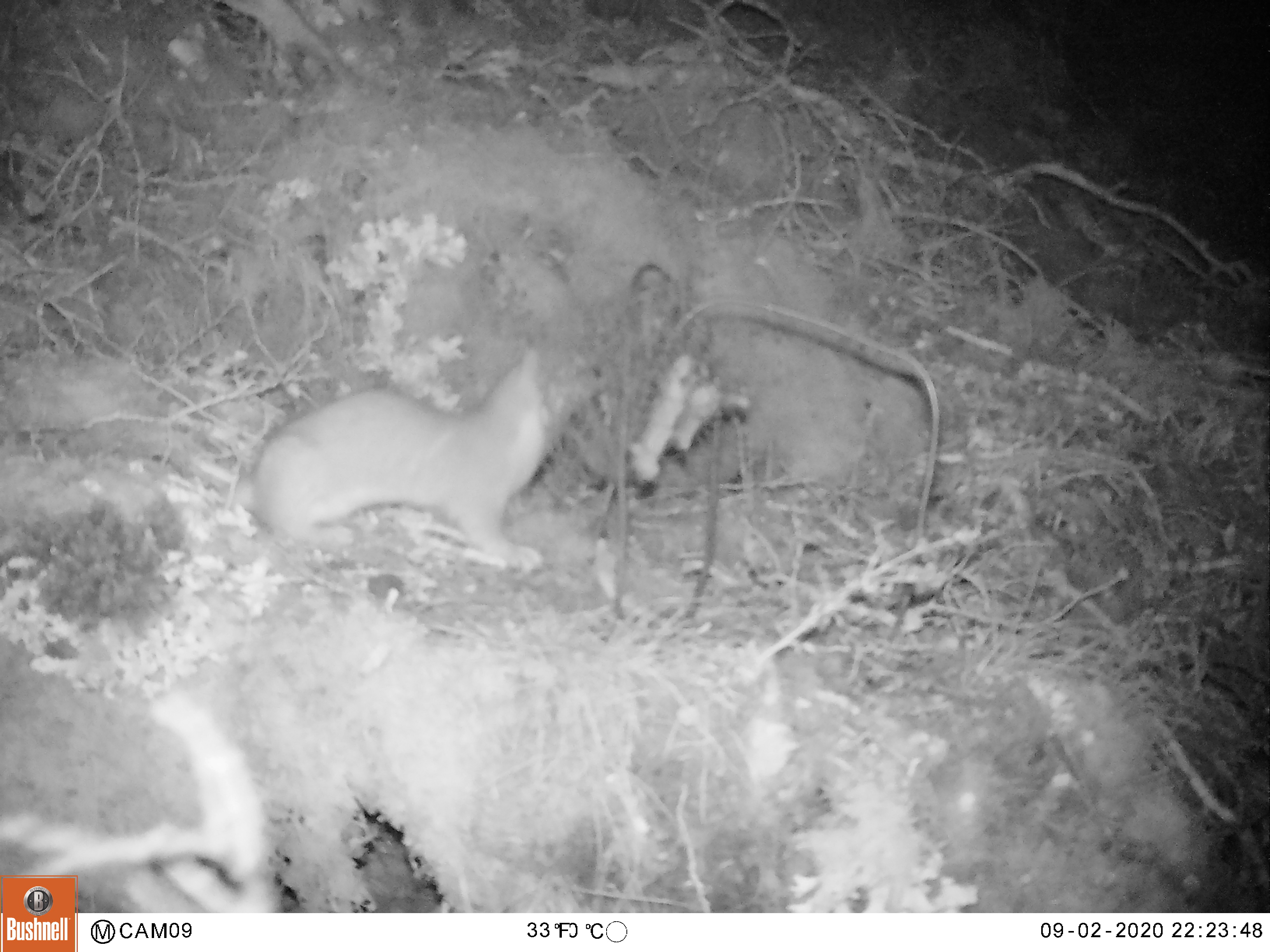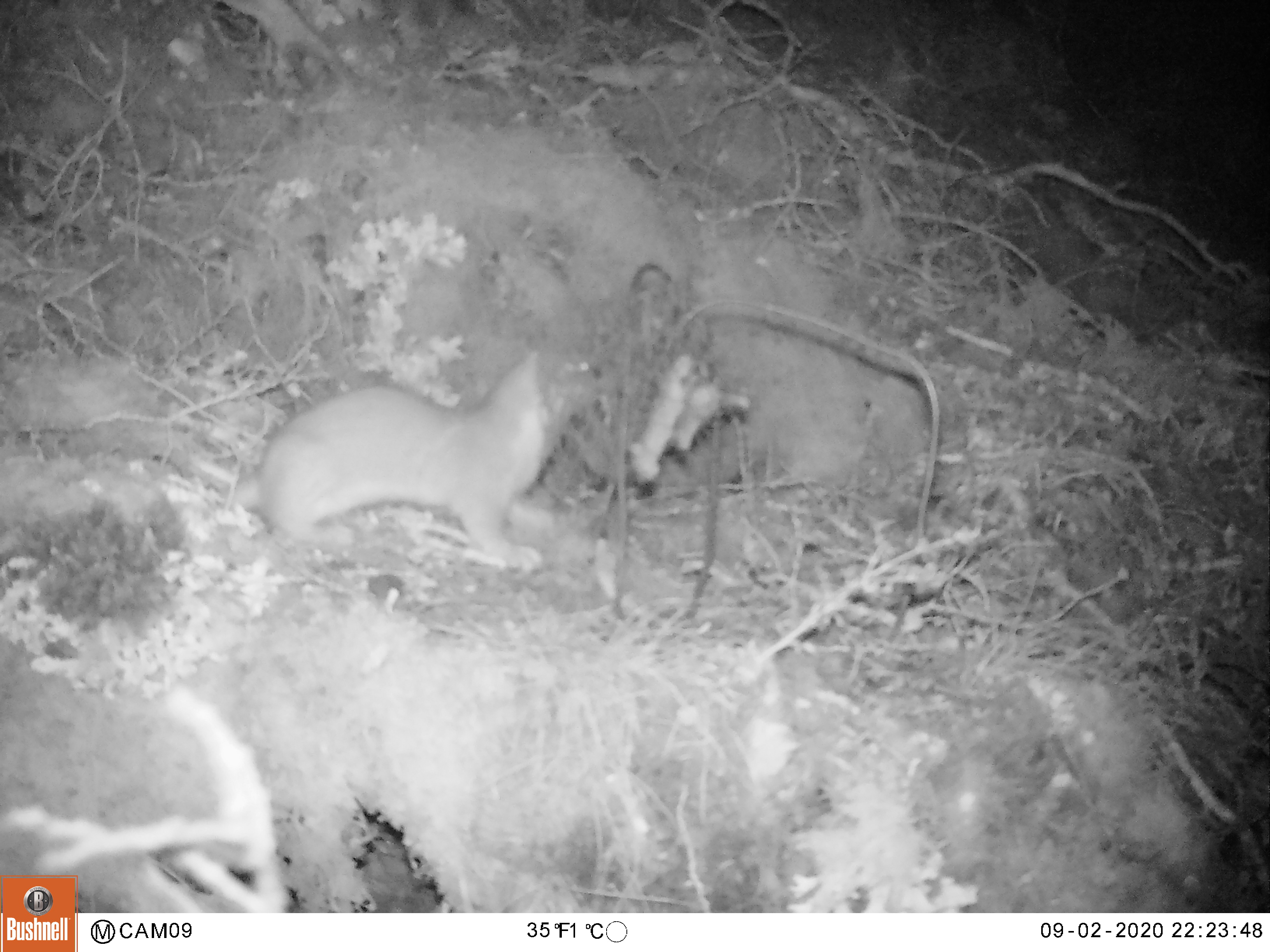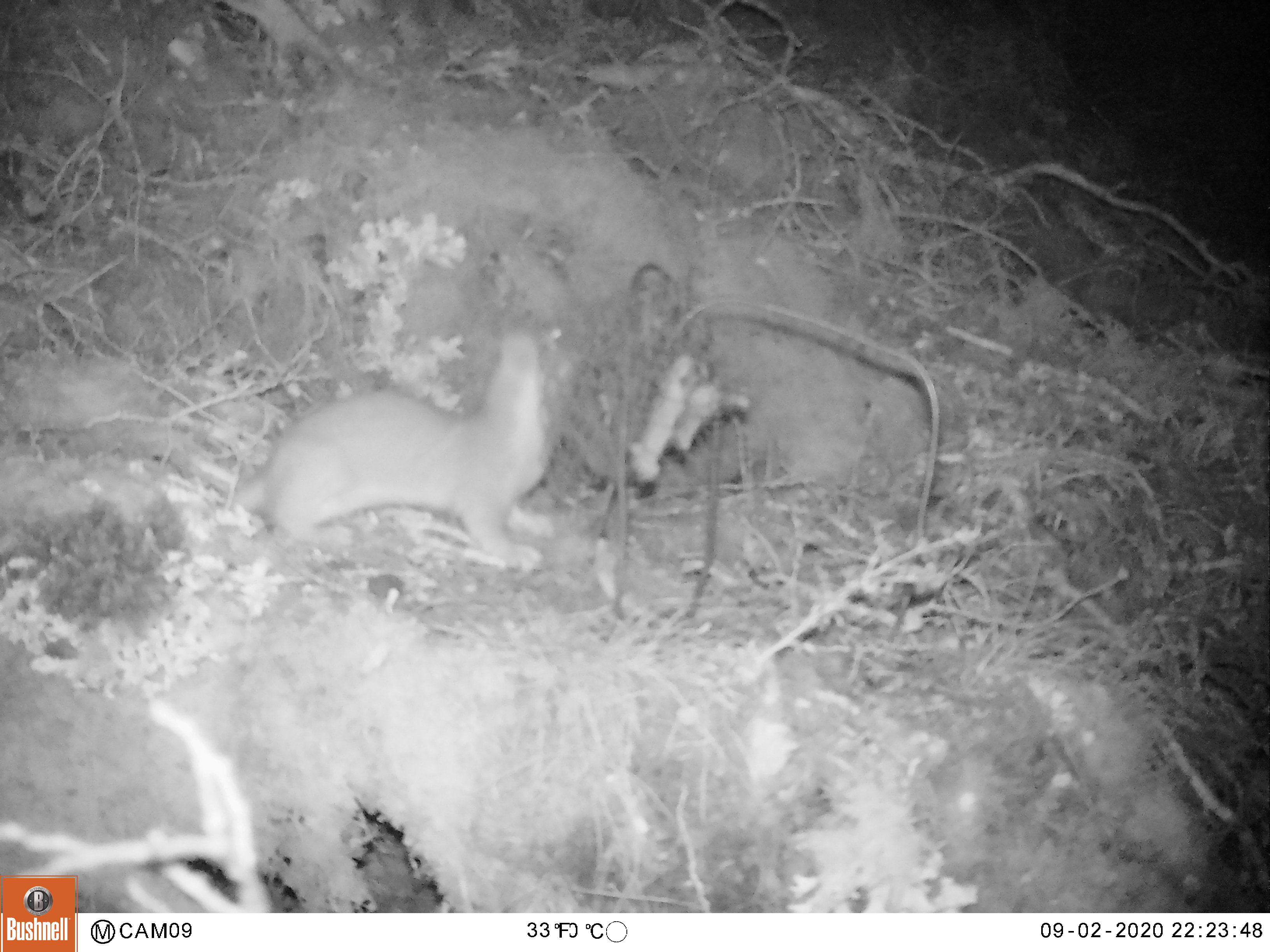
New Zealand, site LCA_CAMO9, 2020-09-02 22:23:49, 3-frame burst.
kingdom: Animalia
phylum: Chordata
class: Mammalia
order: Carnivora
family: Mustelidae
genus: Mustela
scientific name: Mustela erminea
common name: stoat